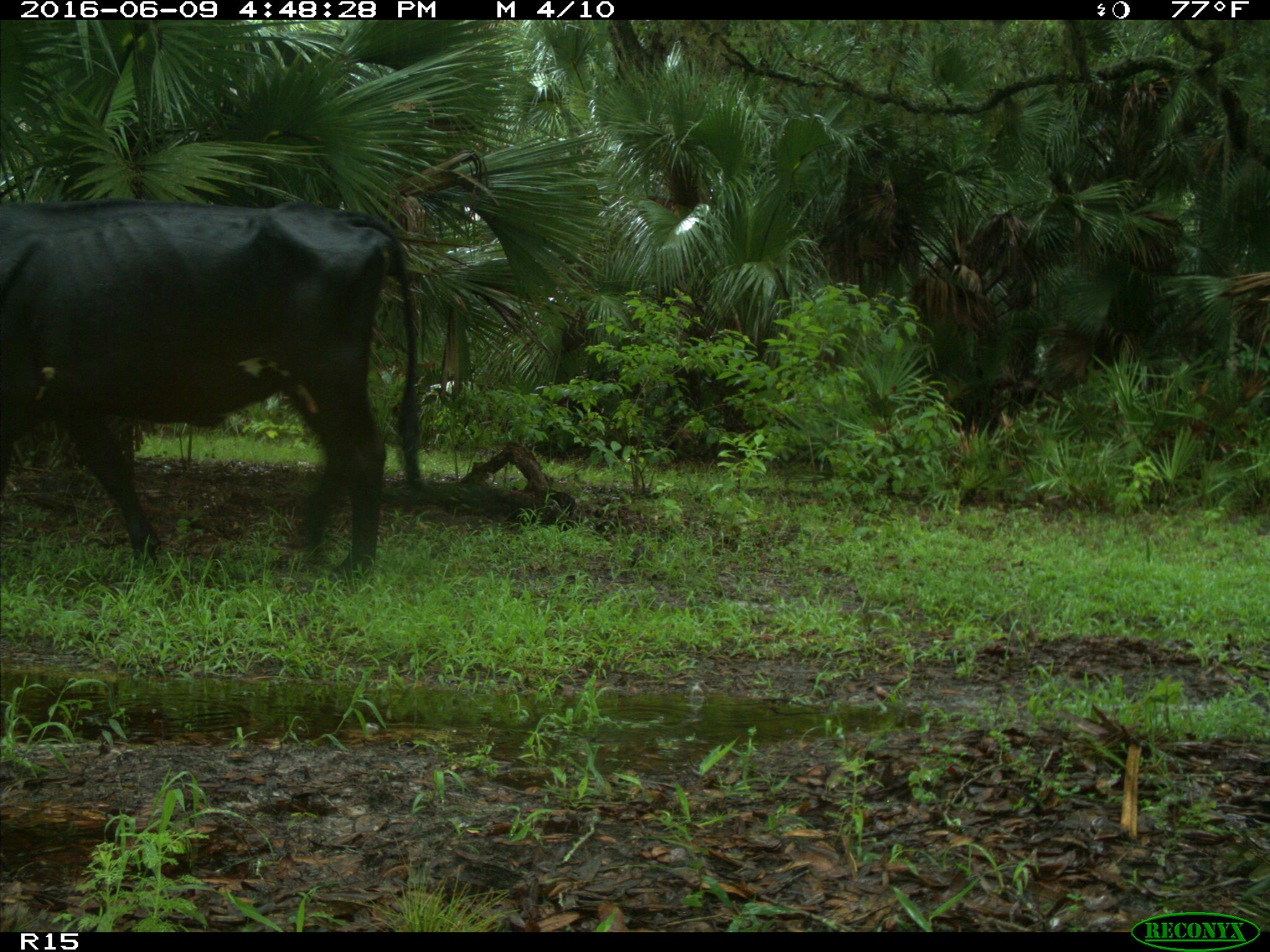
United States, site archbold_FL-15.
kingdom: Animalia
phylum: Chordata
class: Mammalia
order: Artiodactyla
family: Bovidae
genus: Bos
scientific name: Bos taurus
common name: domestic cow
Bos taurus (domestic cow).